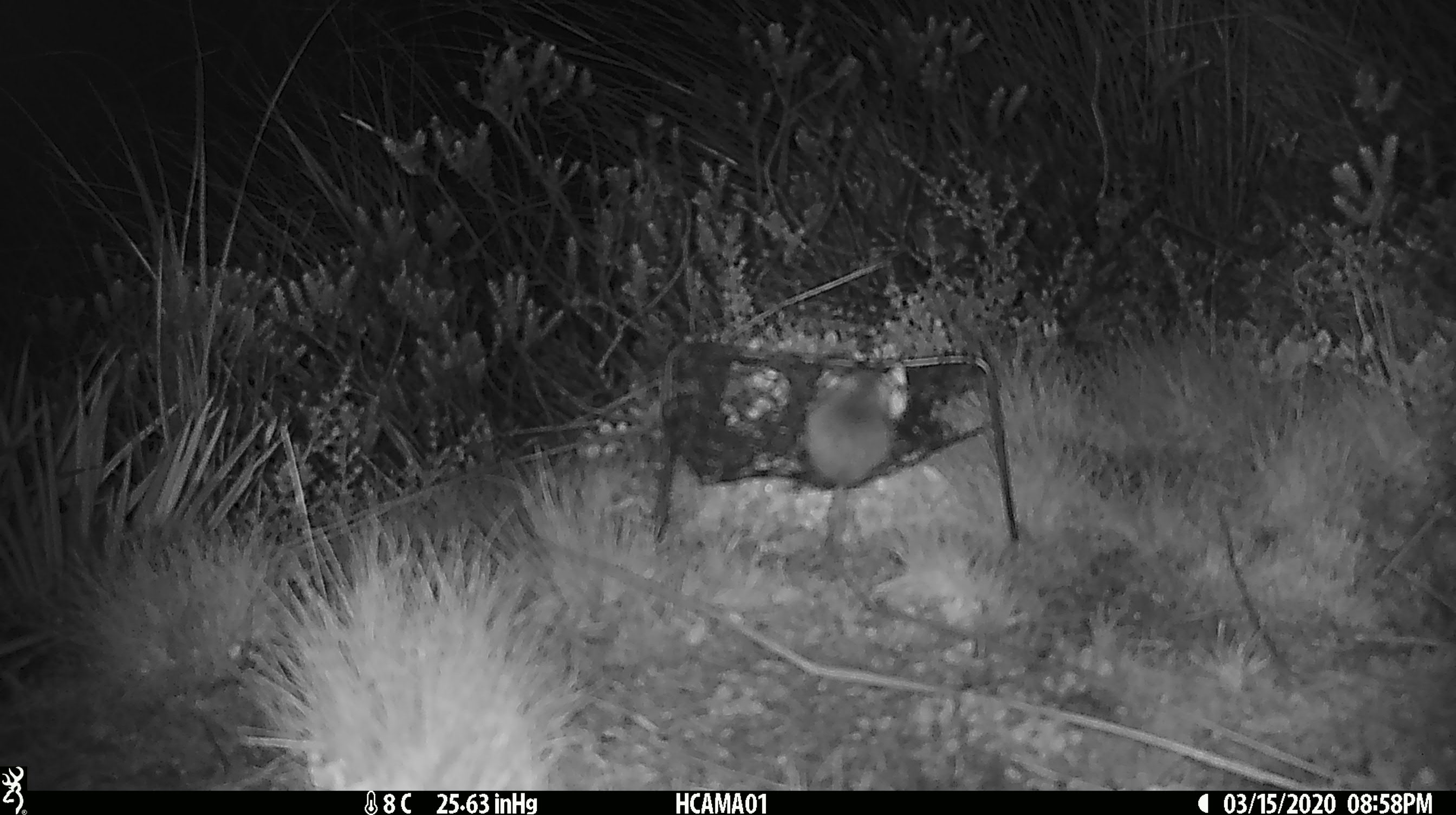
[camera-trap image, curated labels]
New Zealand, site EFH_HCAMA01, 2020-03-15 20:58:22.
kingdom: Animalia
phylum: Chordata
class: Mammalia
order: Rodentia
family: Muridae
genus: Mus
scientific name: Mus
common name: mouse